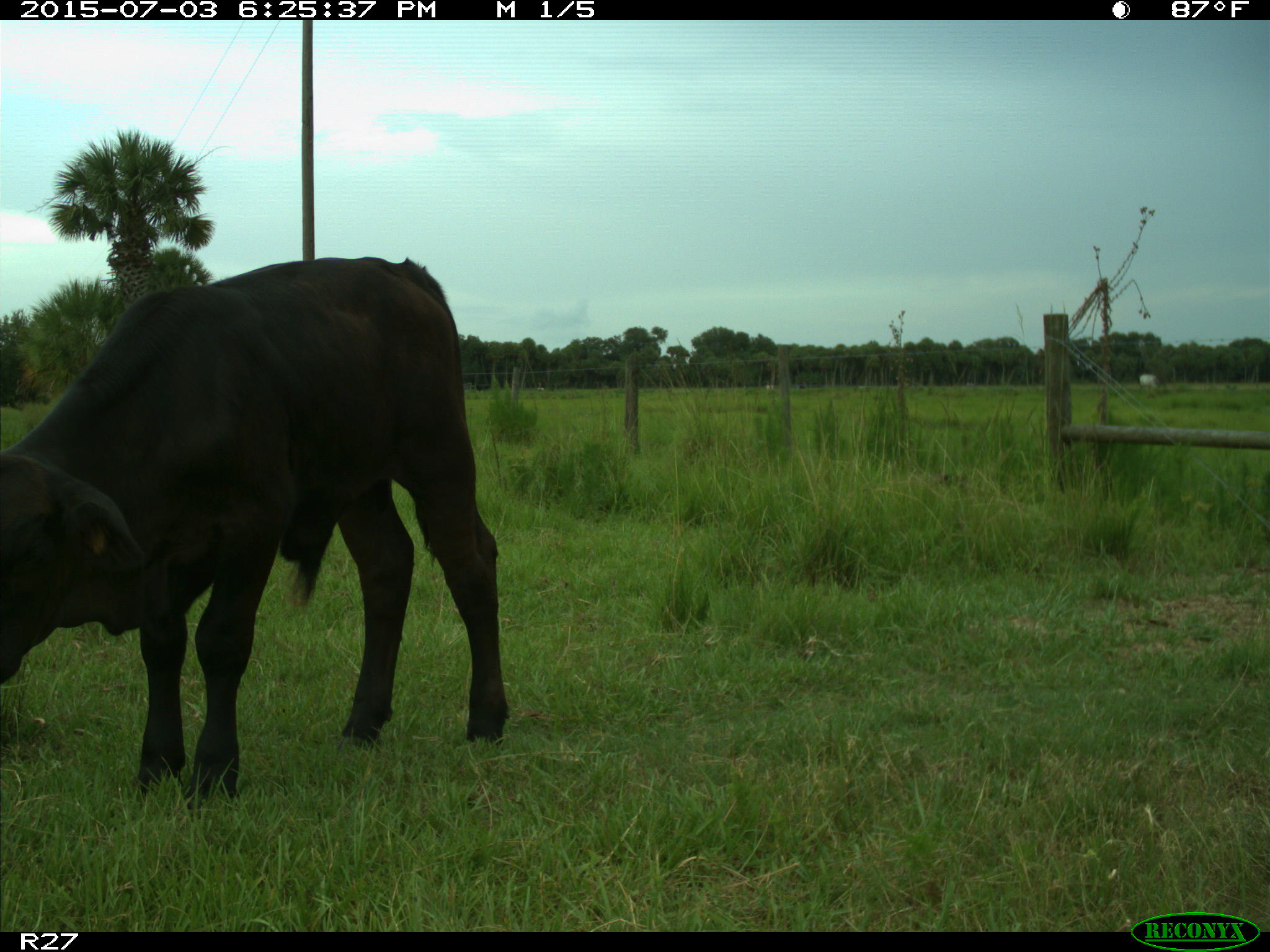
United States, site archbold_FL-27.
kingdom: Animalia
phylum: Chordata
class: Mammalia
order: Artiodactyla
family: Bovidae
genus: Bos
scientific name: Bos taurus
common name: domestic cow